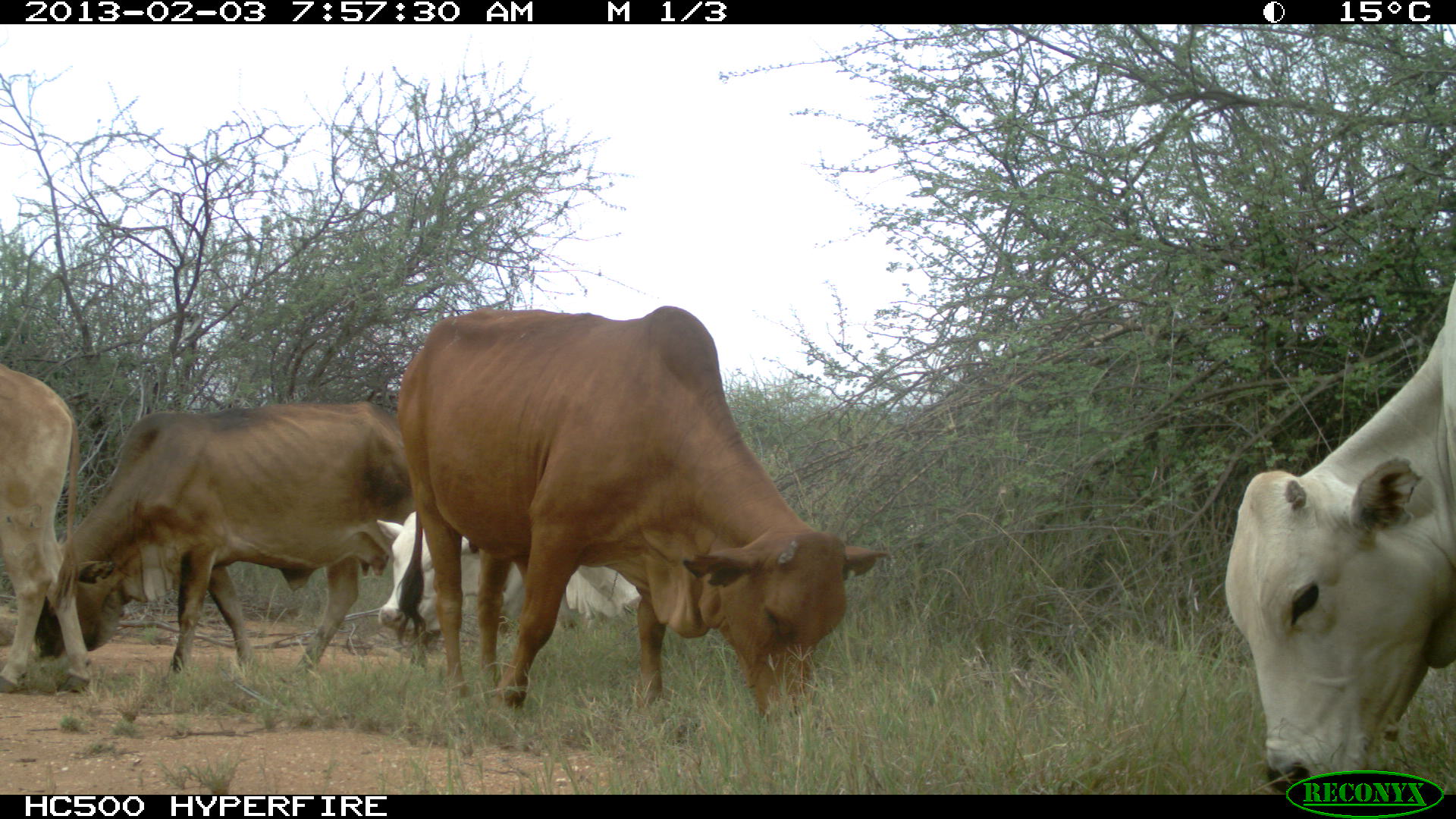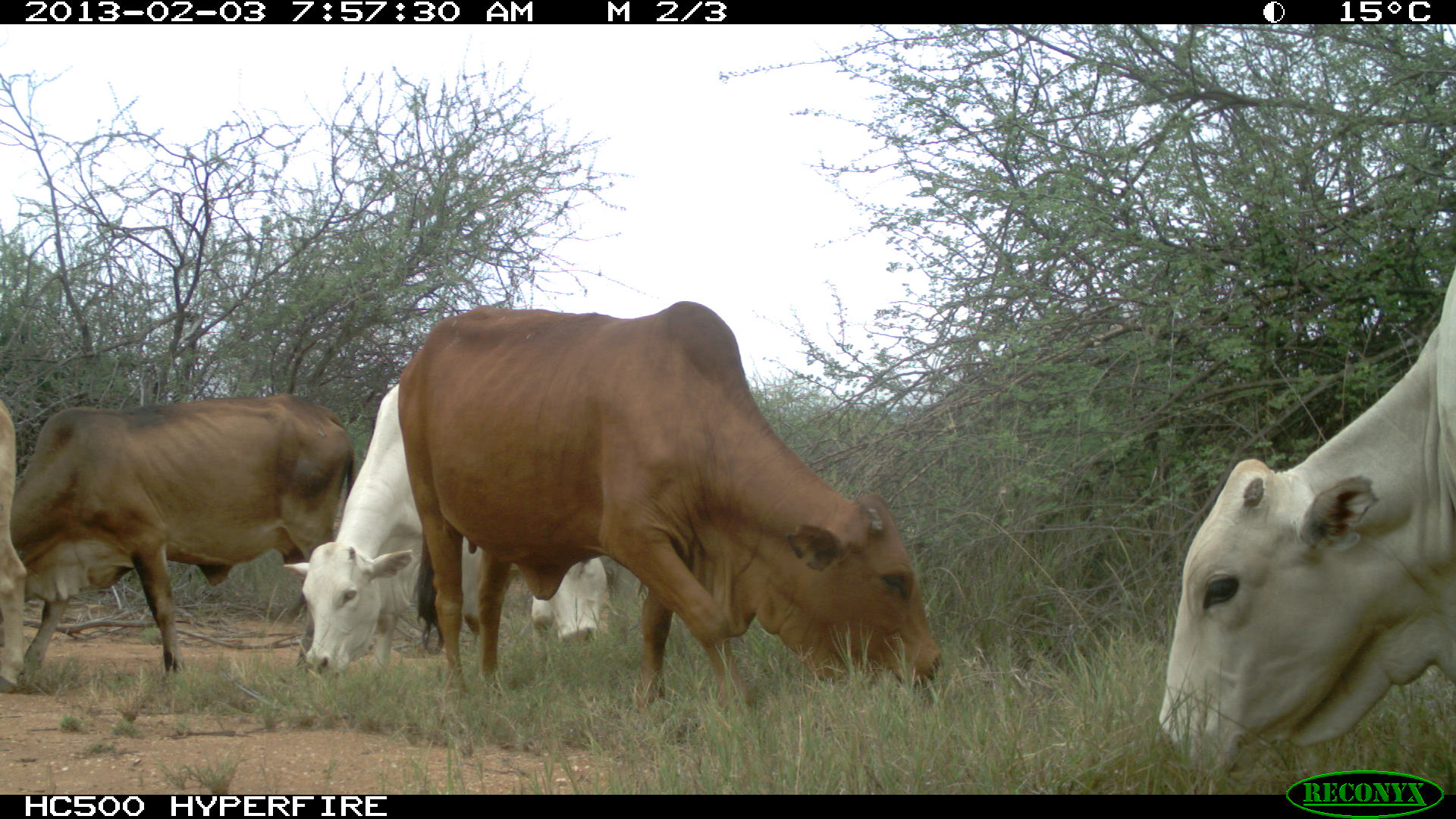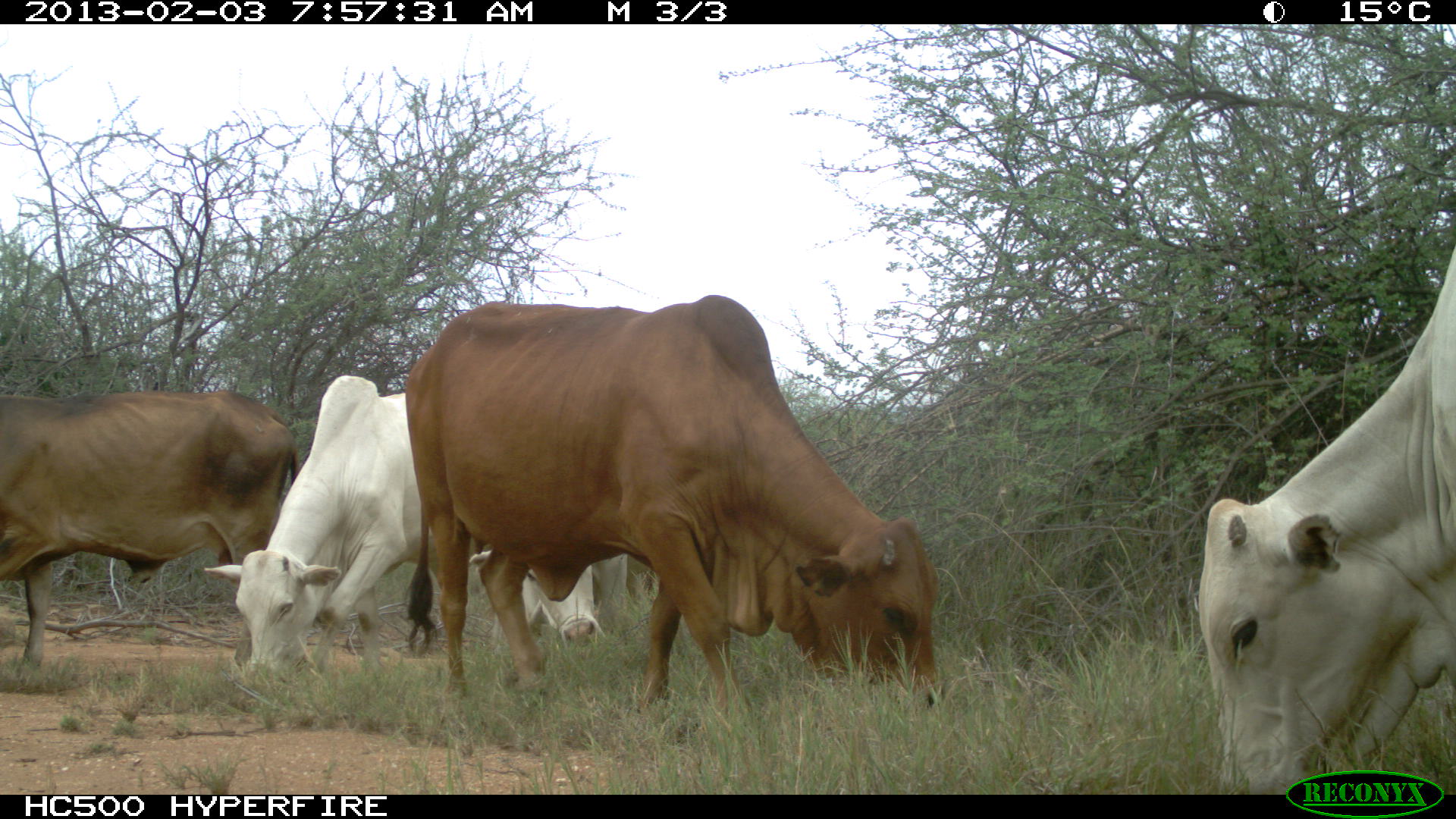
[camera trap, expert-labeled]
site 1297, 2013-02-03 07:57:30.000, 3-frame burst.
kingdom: Animalia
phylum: Chordata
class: Mammalia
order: Artiodactyla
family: Bovidae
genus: Bos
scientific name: Bos taurus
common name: domestic cattle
Bos taurus (domestic cattle), count 5.